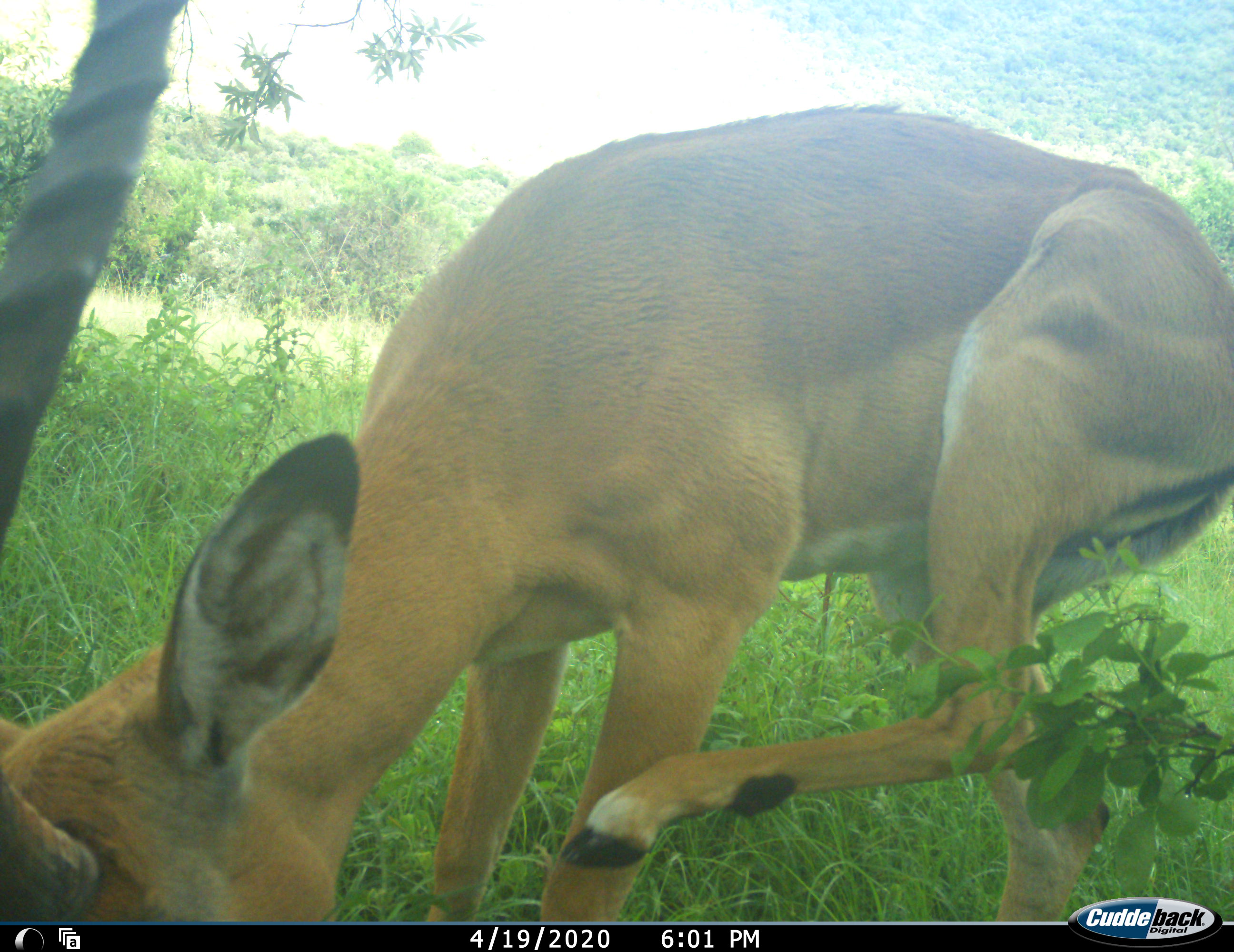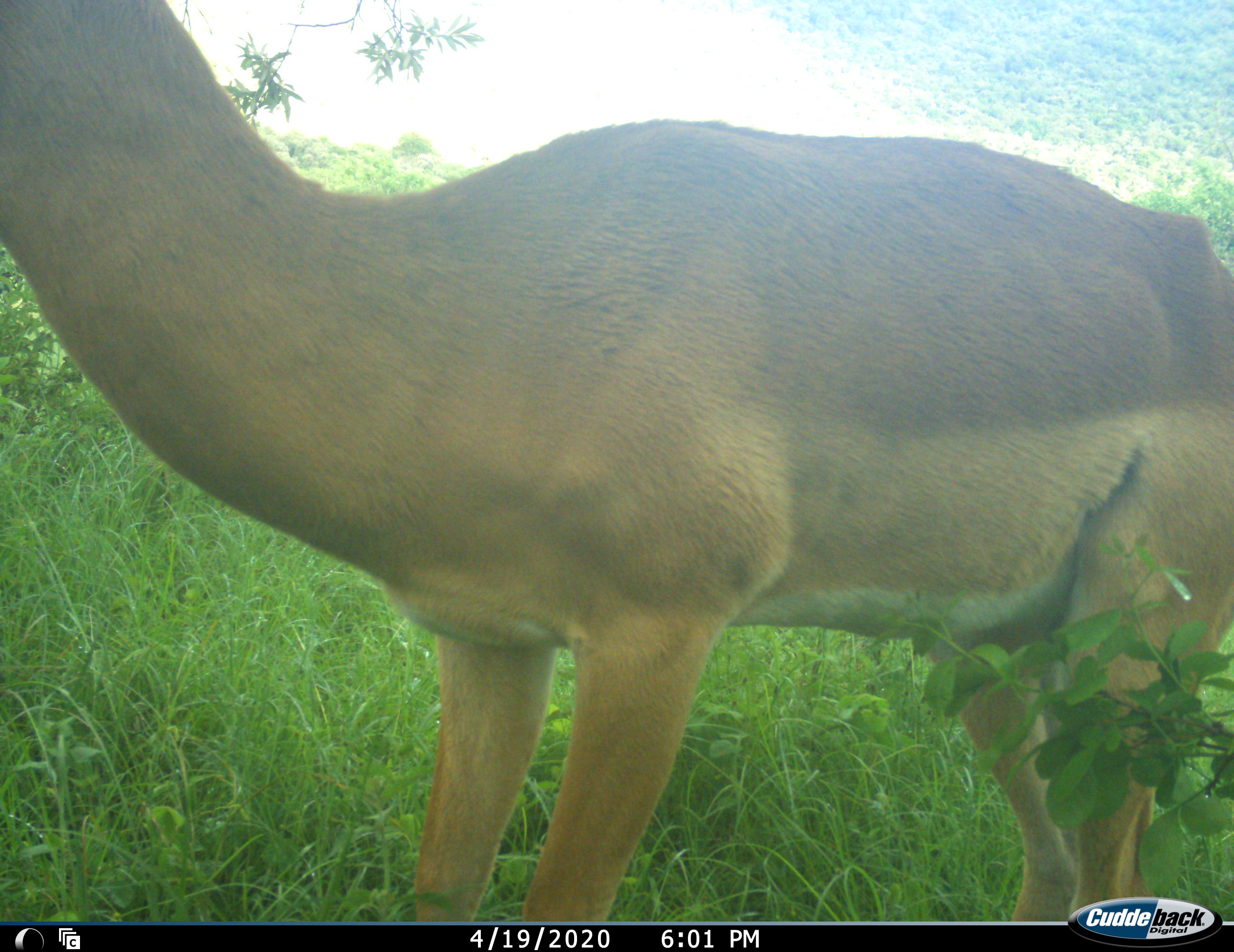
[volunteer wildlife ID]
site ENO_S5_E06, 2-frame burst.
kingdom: Animalia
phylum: Chordata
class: Mammalia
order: Artiodactyla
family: Bovidae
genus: Aepyceros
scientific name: Aepyceros melampus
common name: impala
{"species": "impala (Aepyceros melampus)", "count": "1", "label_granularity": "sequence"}